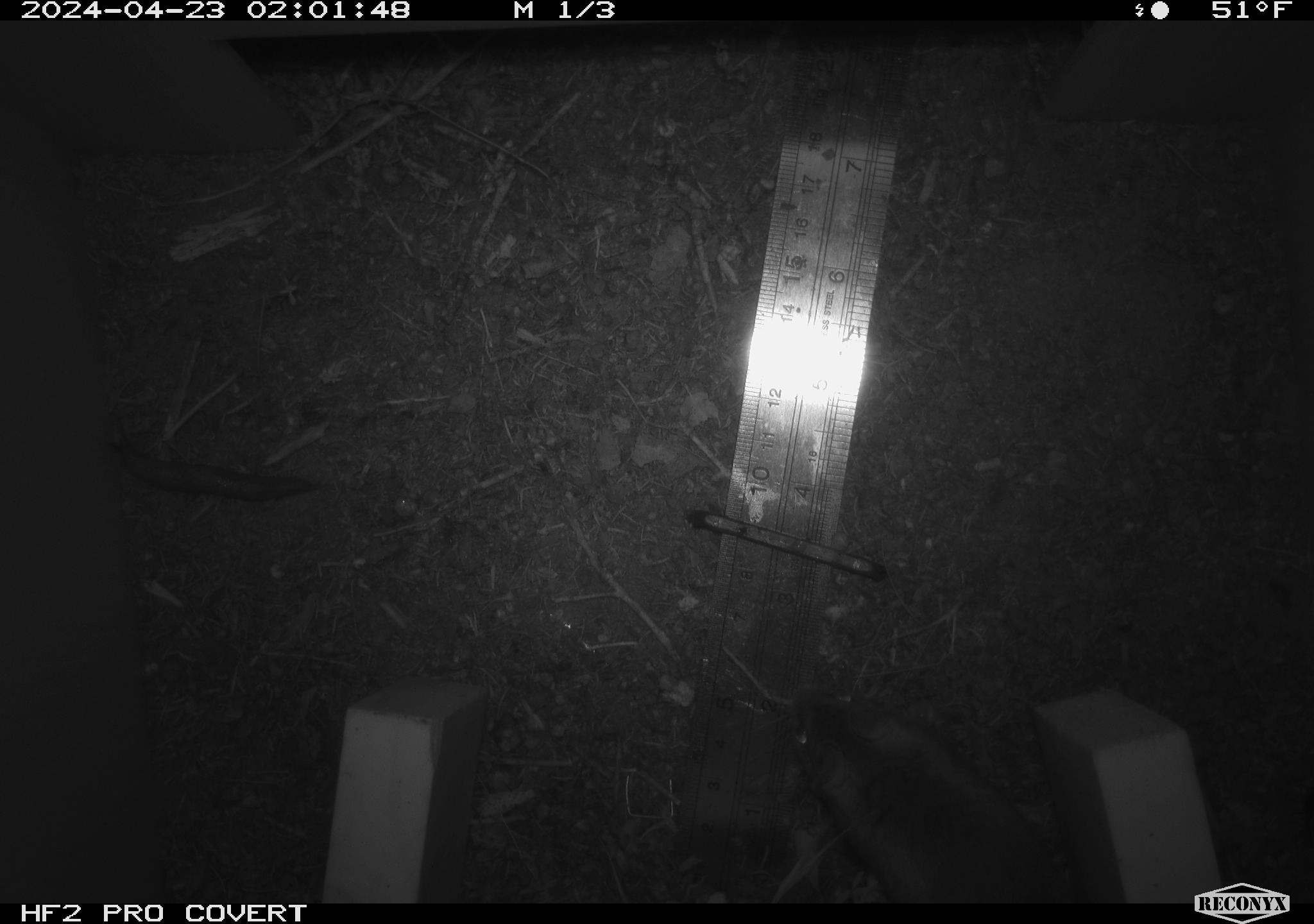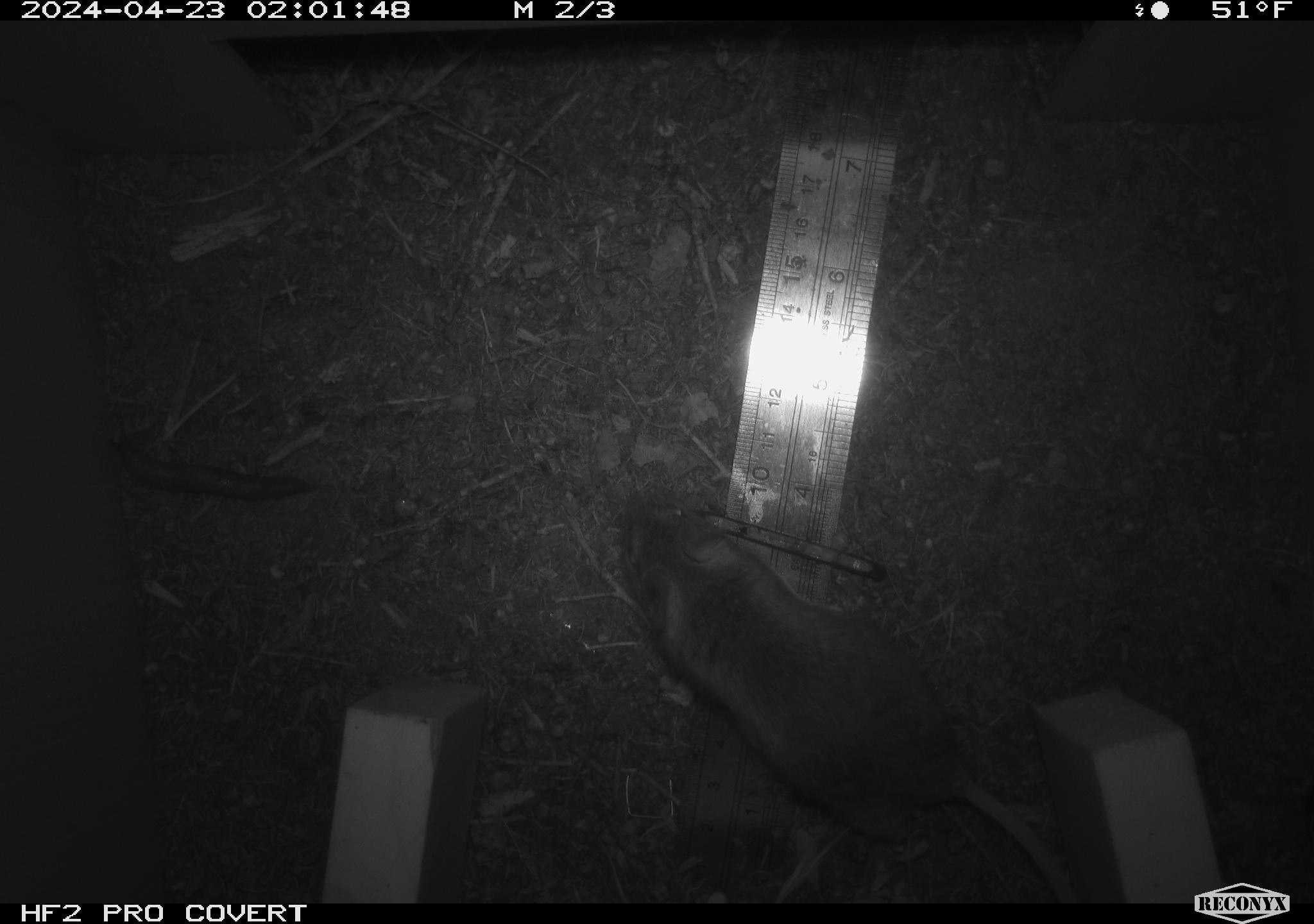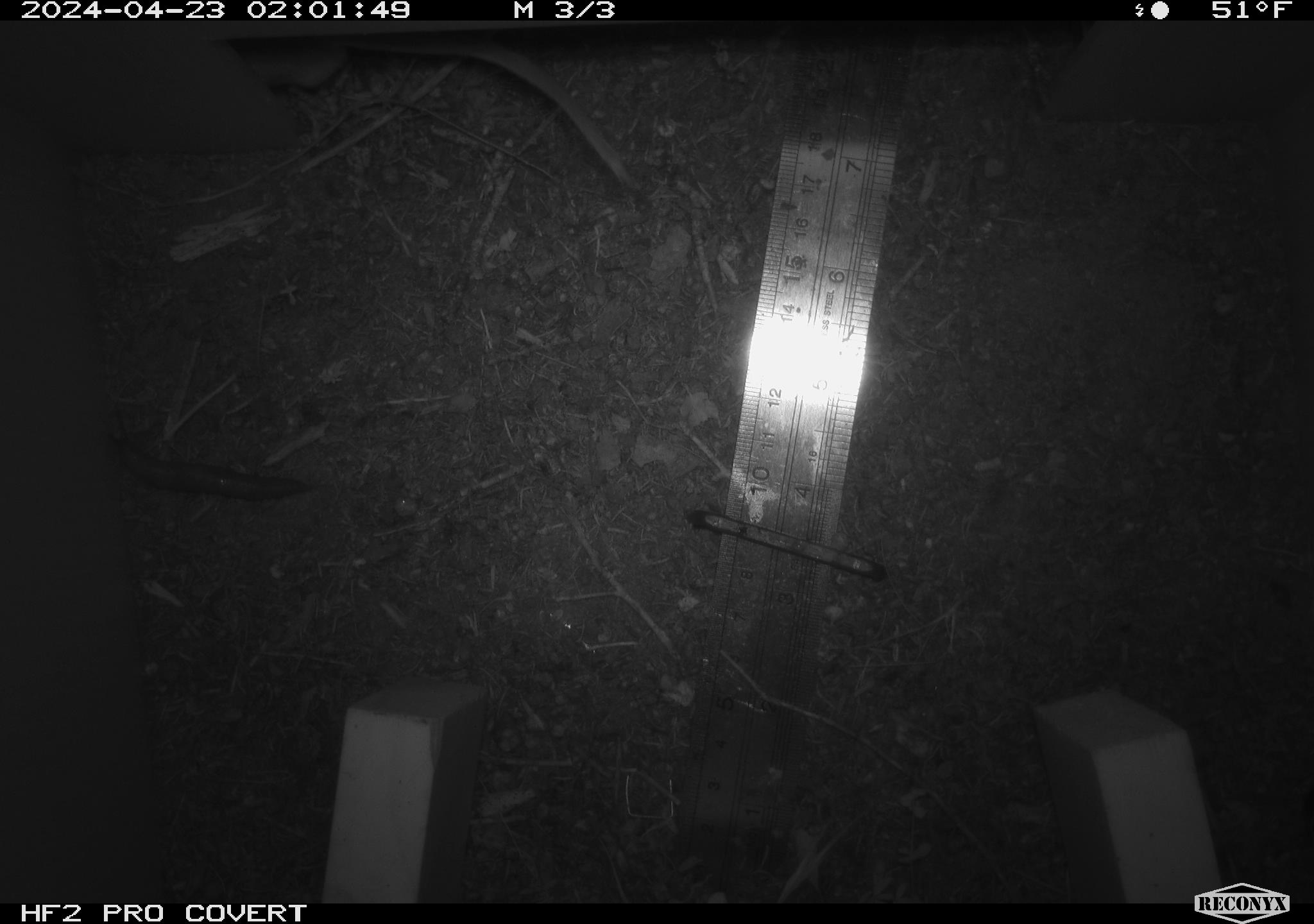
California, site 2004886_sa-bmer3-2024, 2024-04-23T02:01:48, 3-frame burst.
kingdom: Animalia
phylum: Chordata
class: Mammalia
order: Rodentia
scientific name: Rodentia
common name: mouse species